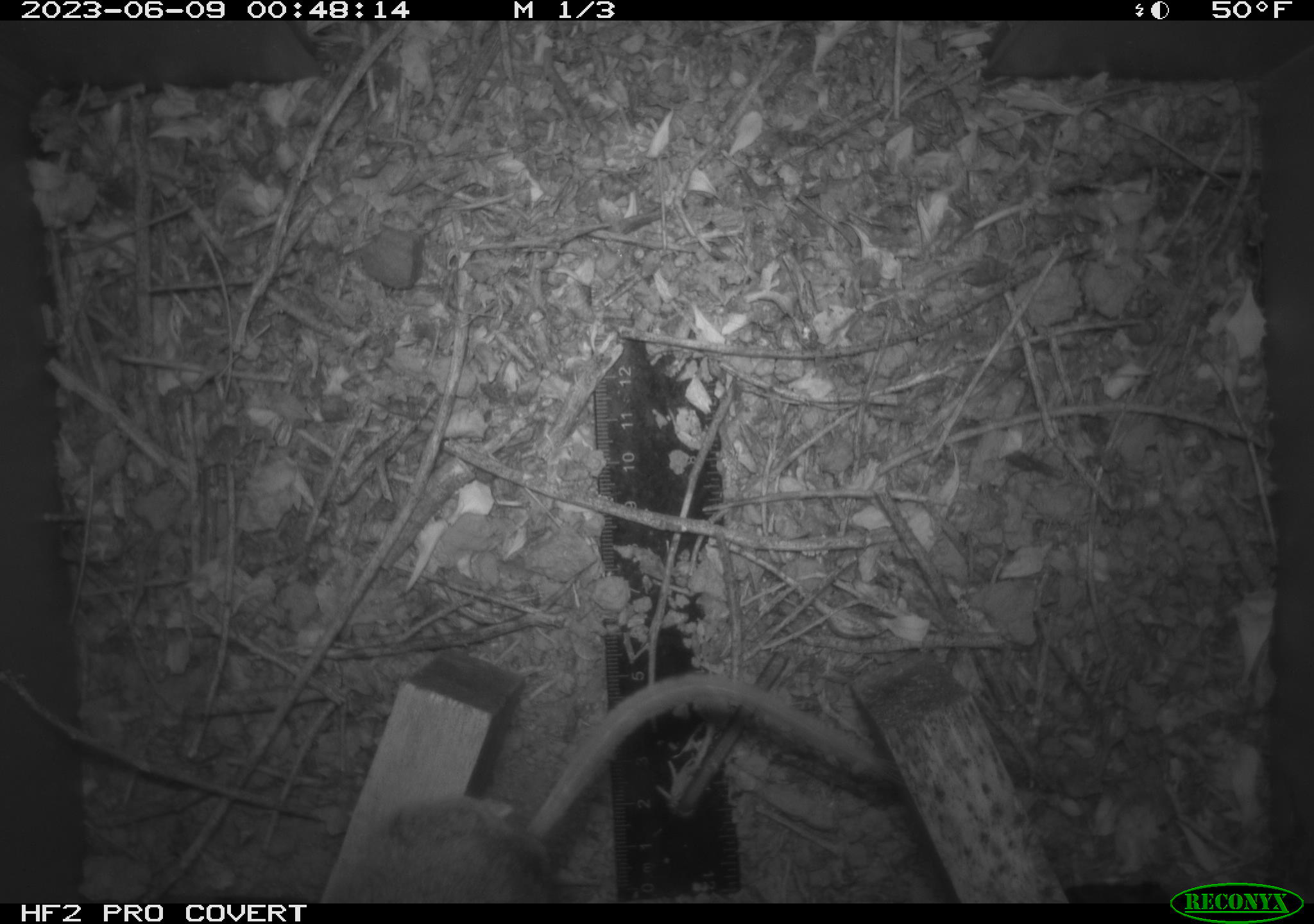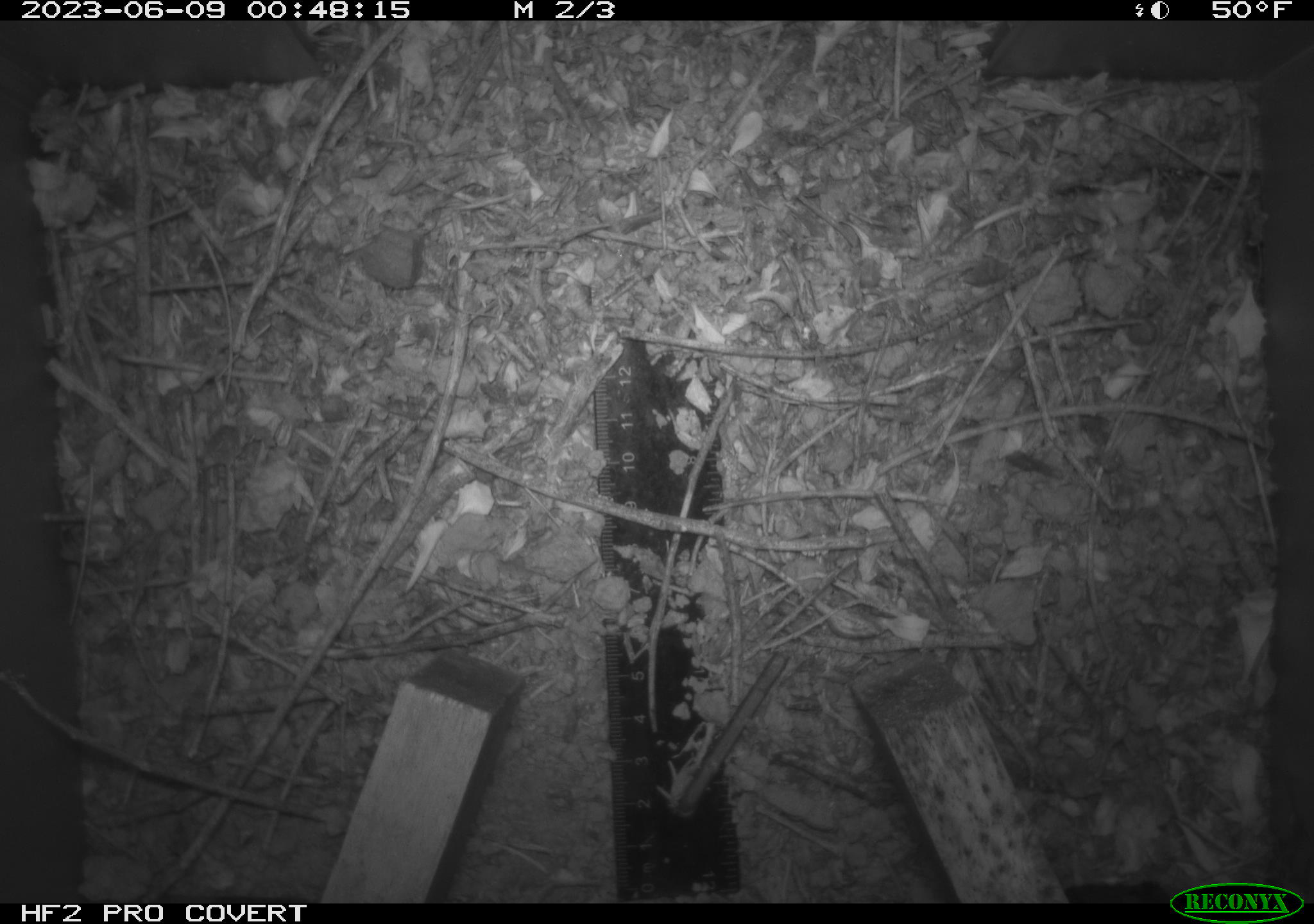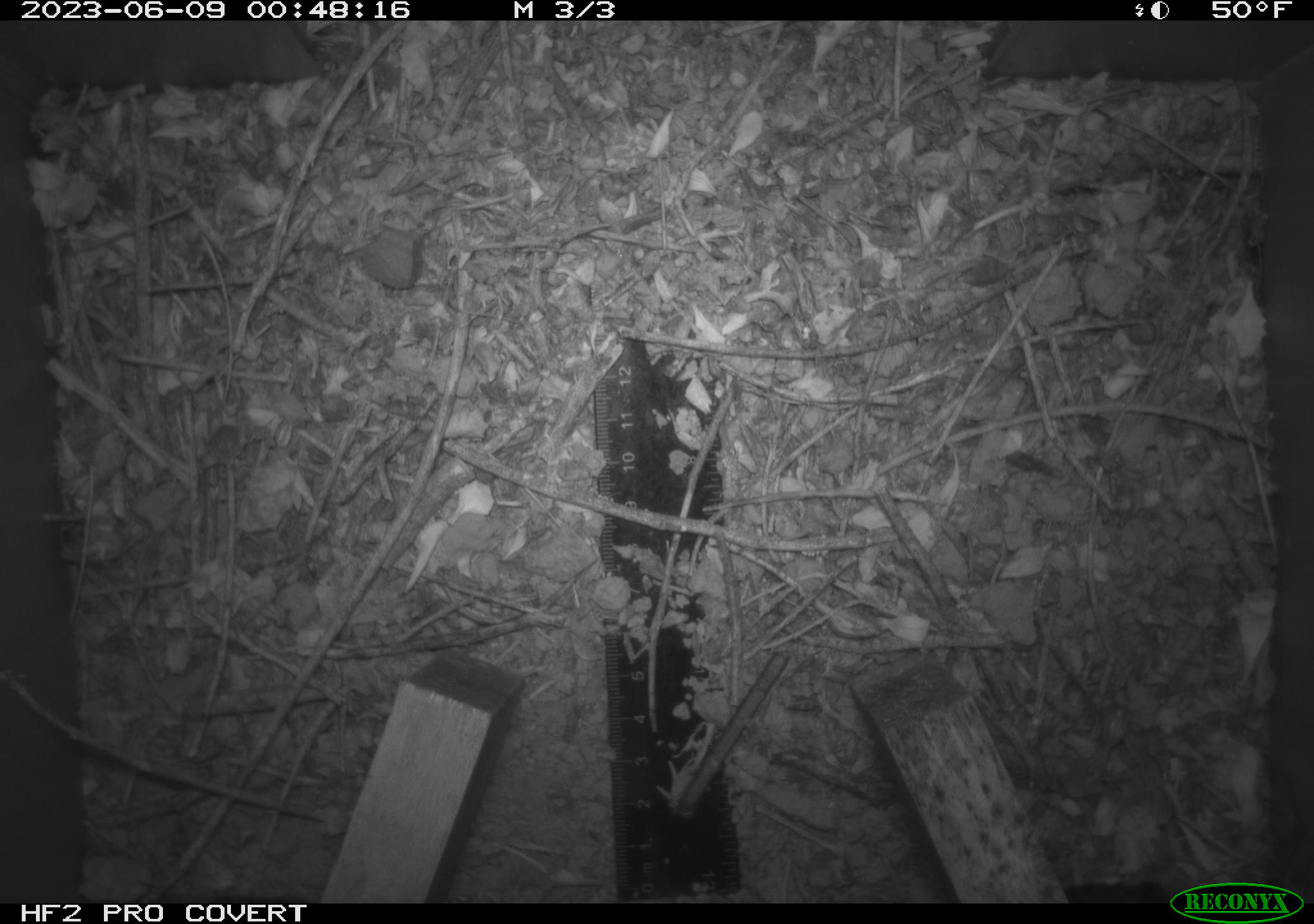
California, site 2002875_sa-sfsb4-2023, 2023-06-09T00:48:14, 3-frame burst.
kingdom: Animalia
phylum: Chordata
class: Mammalia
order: Rodentia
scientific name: Rodentia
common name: mouse species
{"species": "mouse species (Rodentia)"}